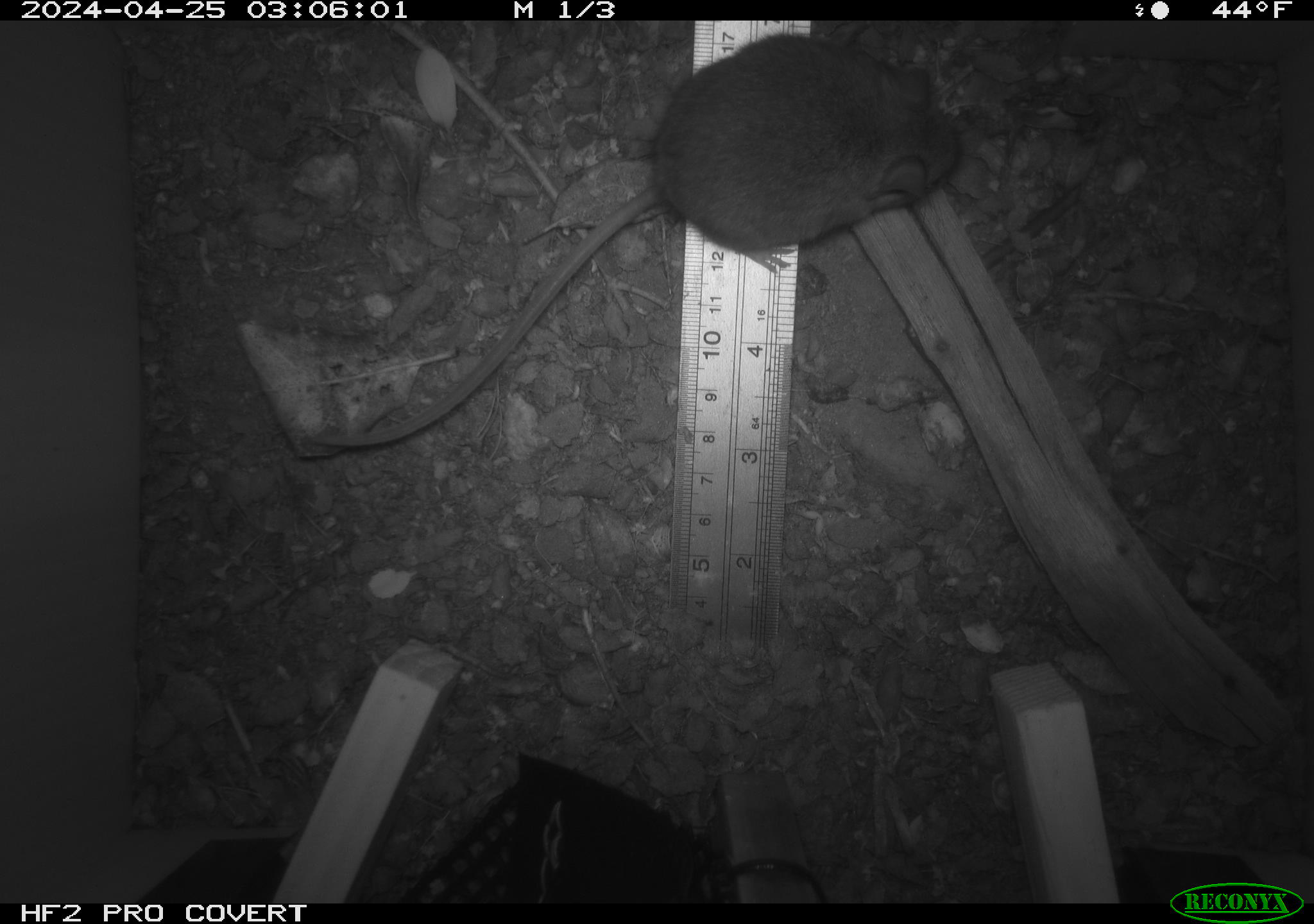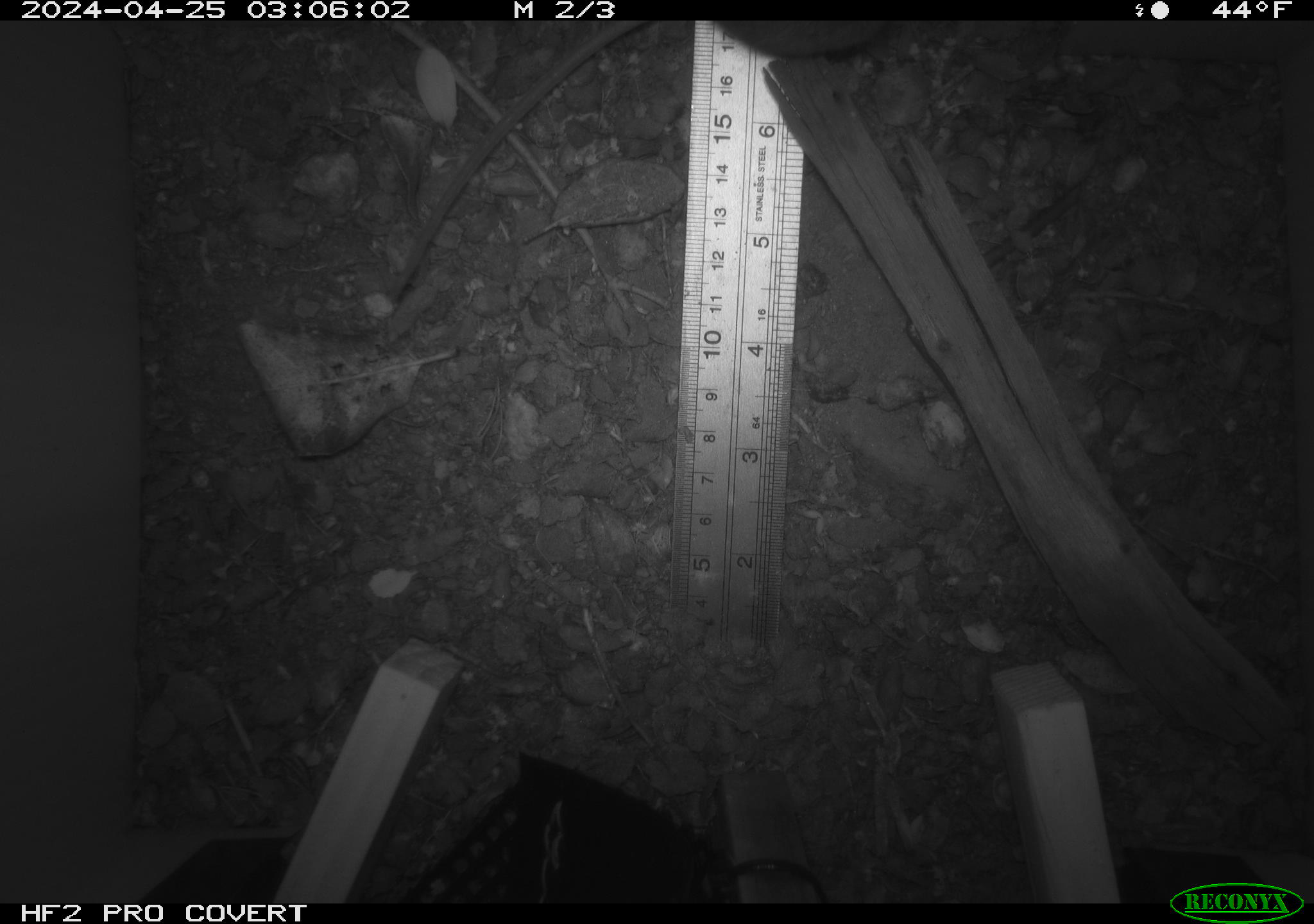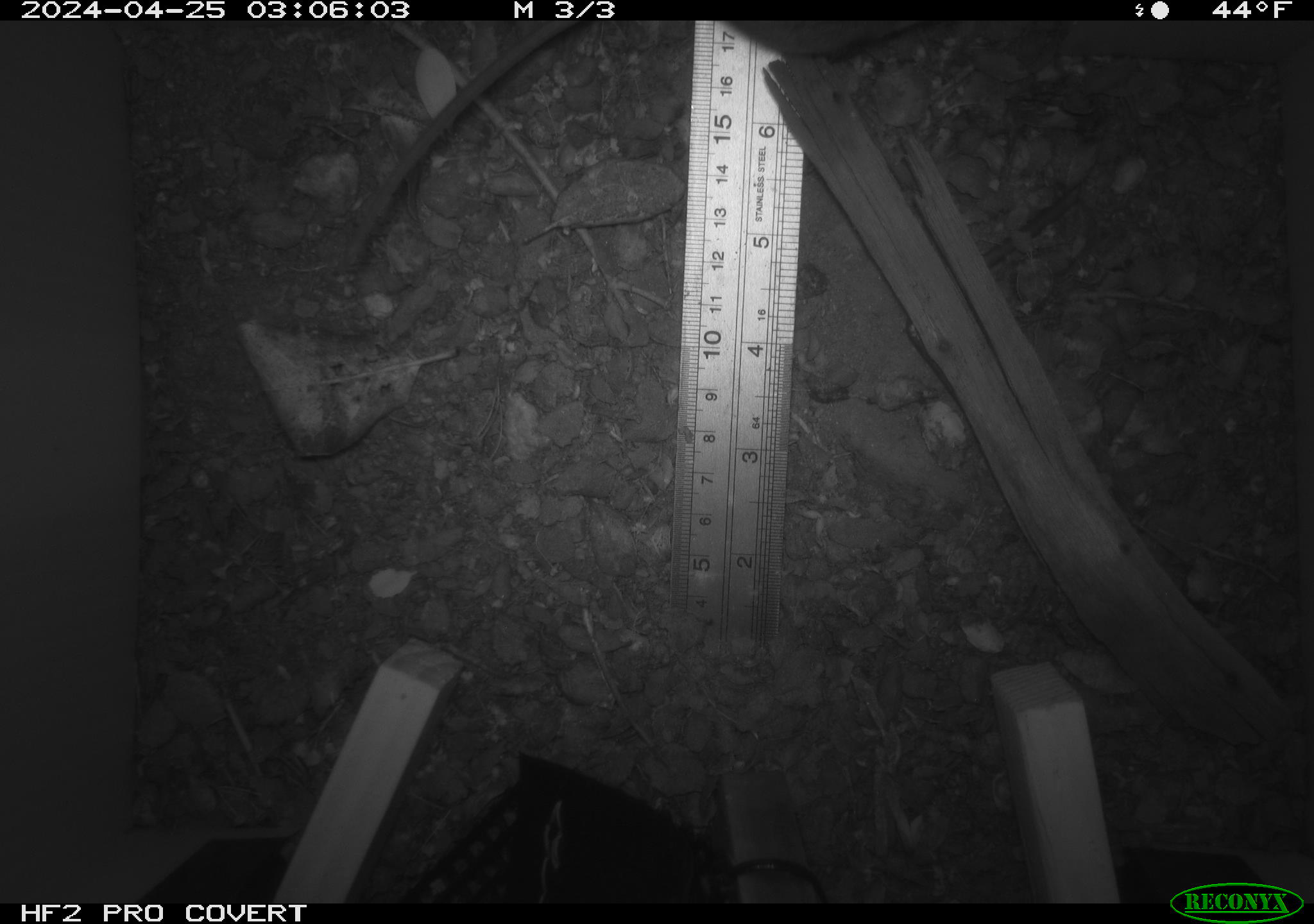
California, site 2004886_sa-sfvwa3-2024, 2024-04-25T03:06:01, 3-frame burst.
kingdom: Animalia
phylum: Chordata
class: Mammalia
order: Rodentia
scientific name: Rodentia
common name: mouse species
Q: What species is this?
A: Mouse species (Rodentia).